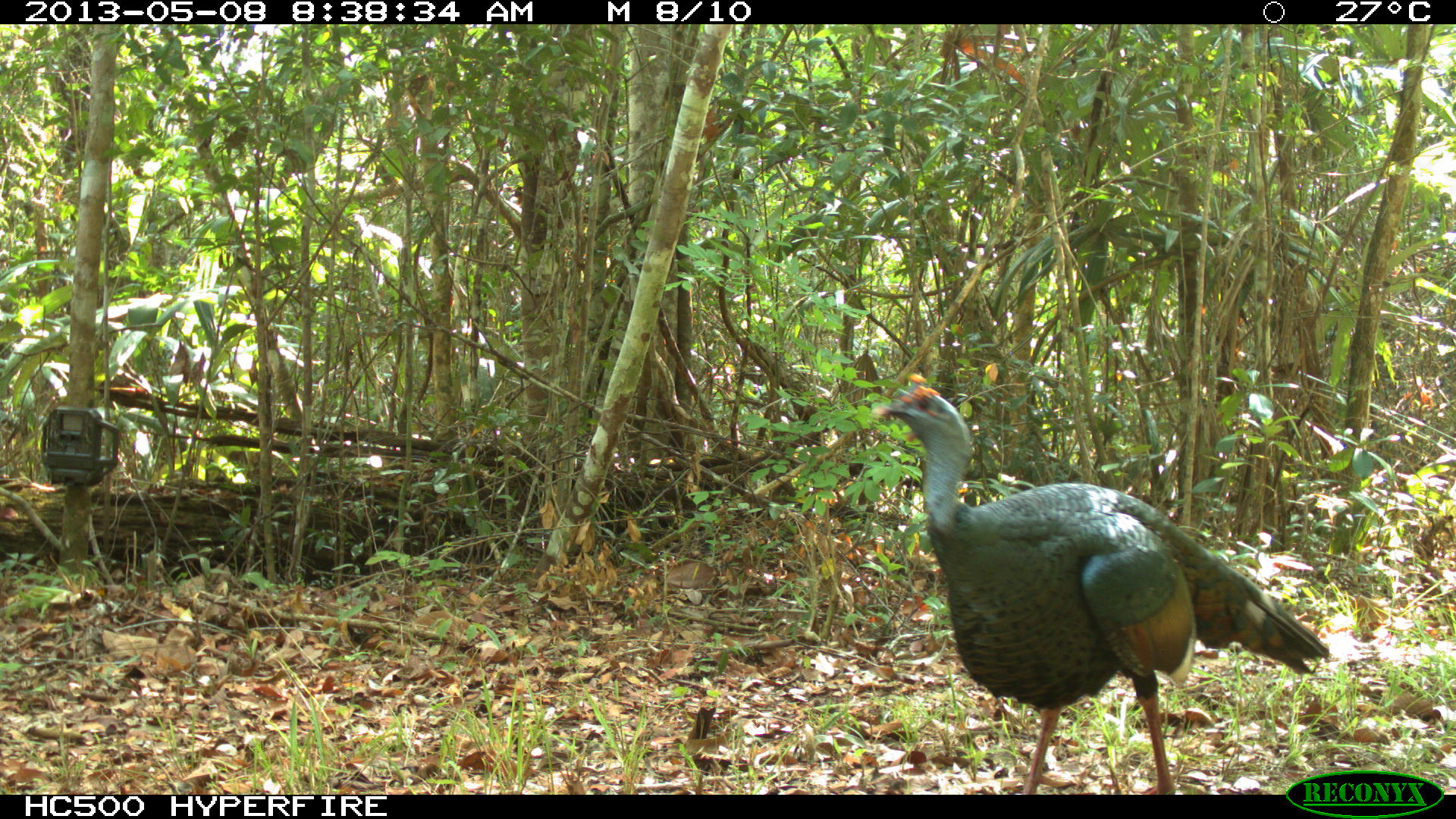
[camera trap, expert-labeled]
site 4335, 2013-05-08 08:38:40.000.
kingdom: Animalia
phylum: Chordata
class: Aves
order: Galliformes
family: Phasianidae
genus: Meleagris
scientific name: Meleagris ocellata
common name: ocellated turkey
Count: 1.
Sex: male.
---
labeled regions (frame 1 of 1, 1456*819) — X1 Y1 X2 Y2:
meleagris ocellata: 869 368 1333 791